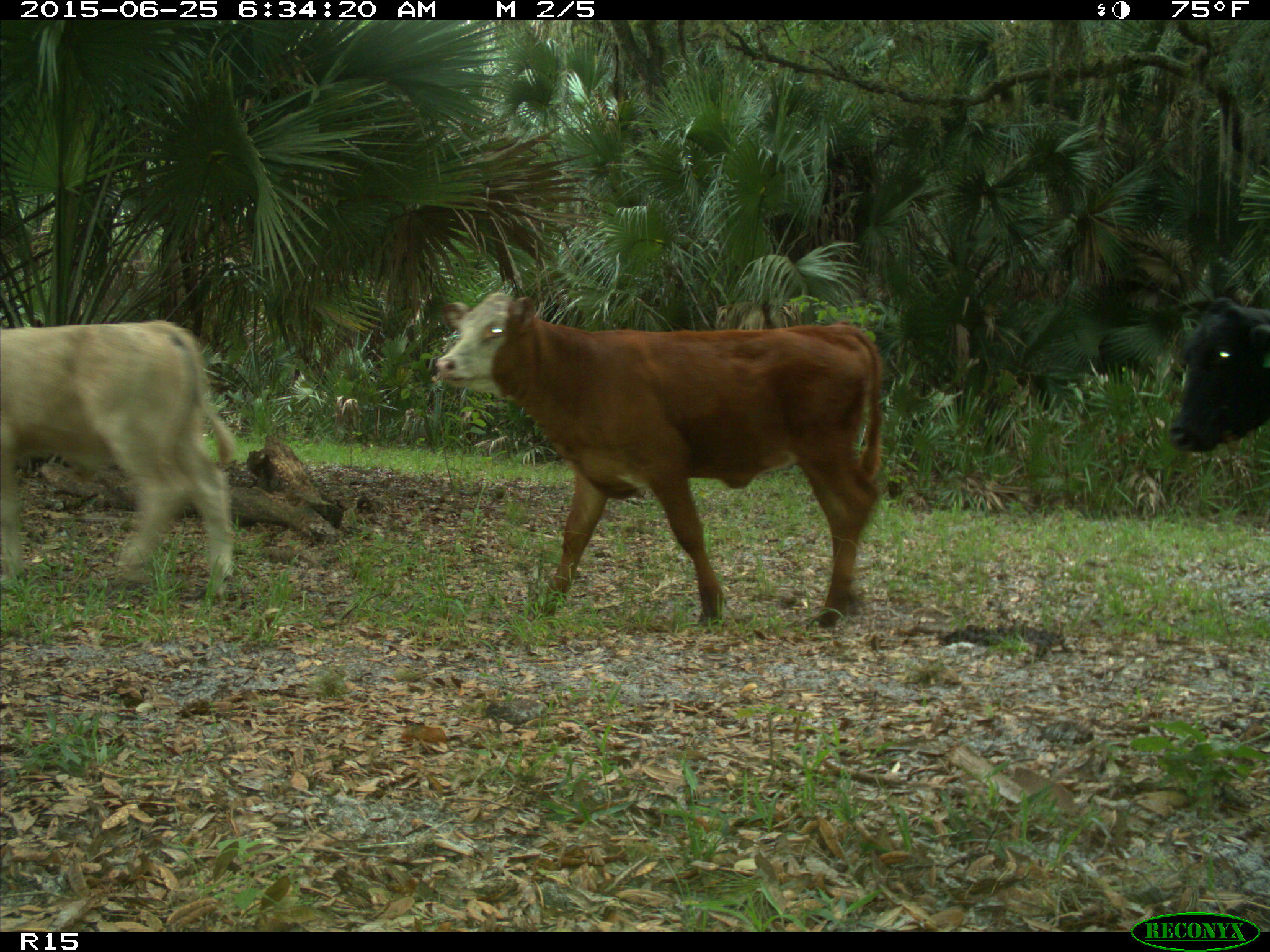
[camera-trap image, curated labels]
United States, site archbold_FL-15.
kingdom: Animalia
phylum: Chordata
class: Mammalia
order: Artiodactyla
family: Bovidae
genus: Bos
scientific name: Bos taurus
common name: domestic cow